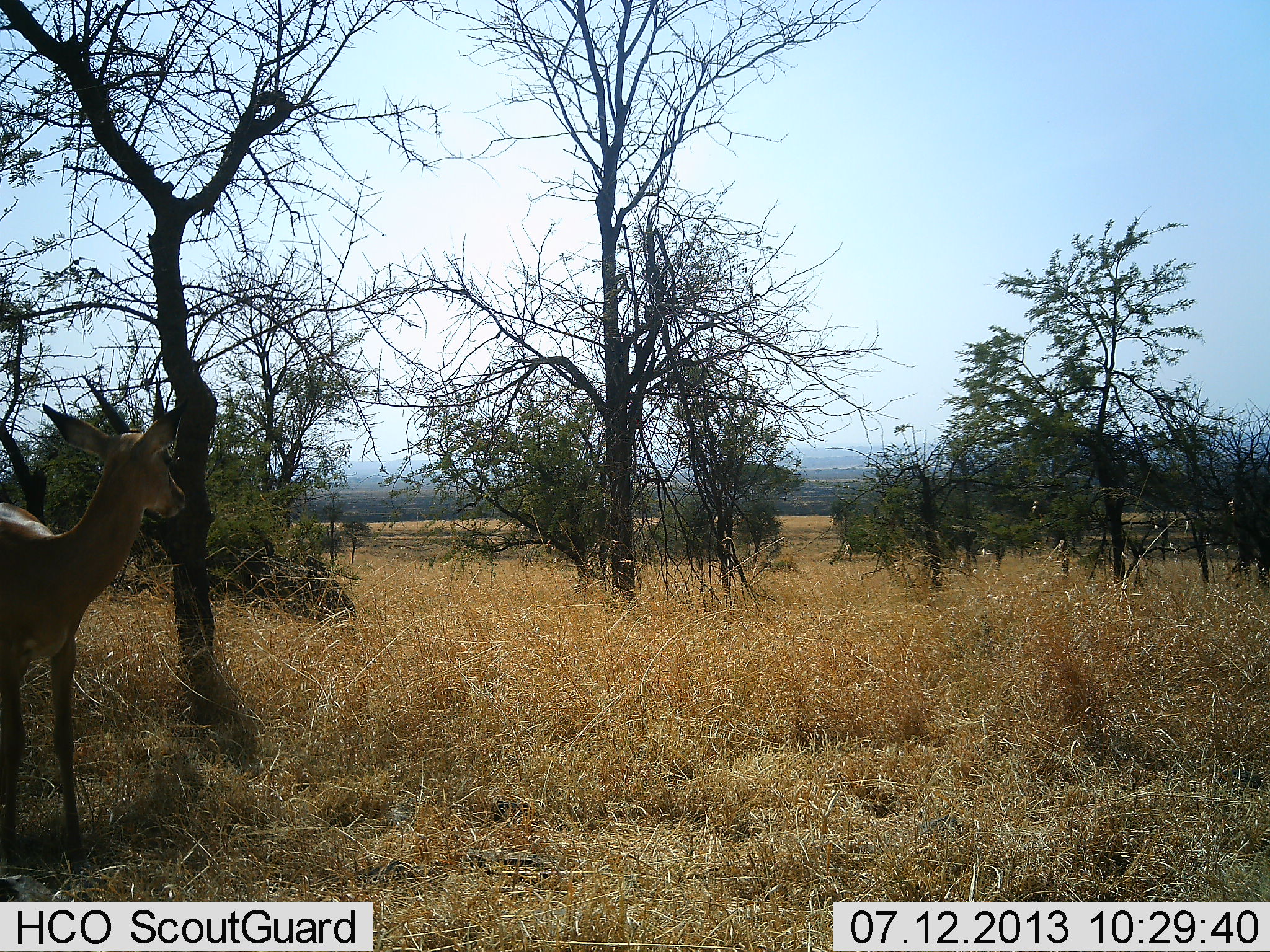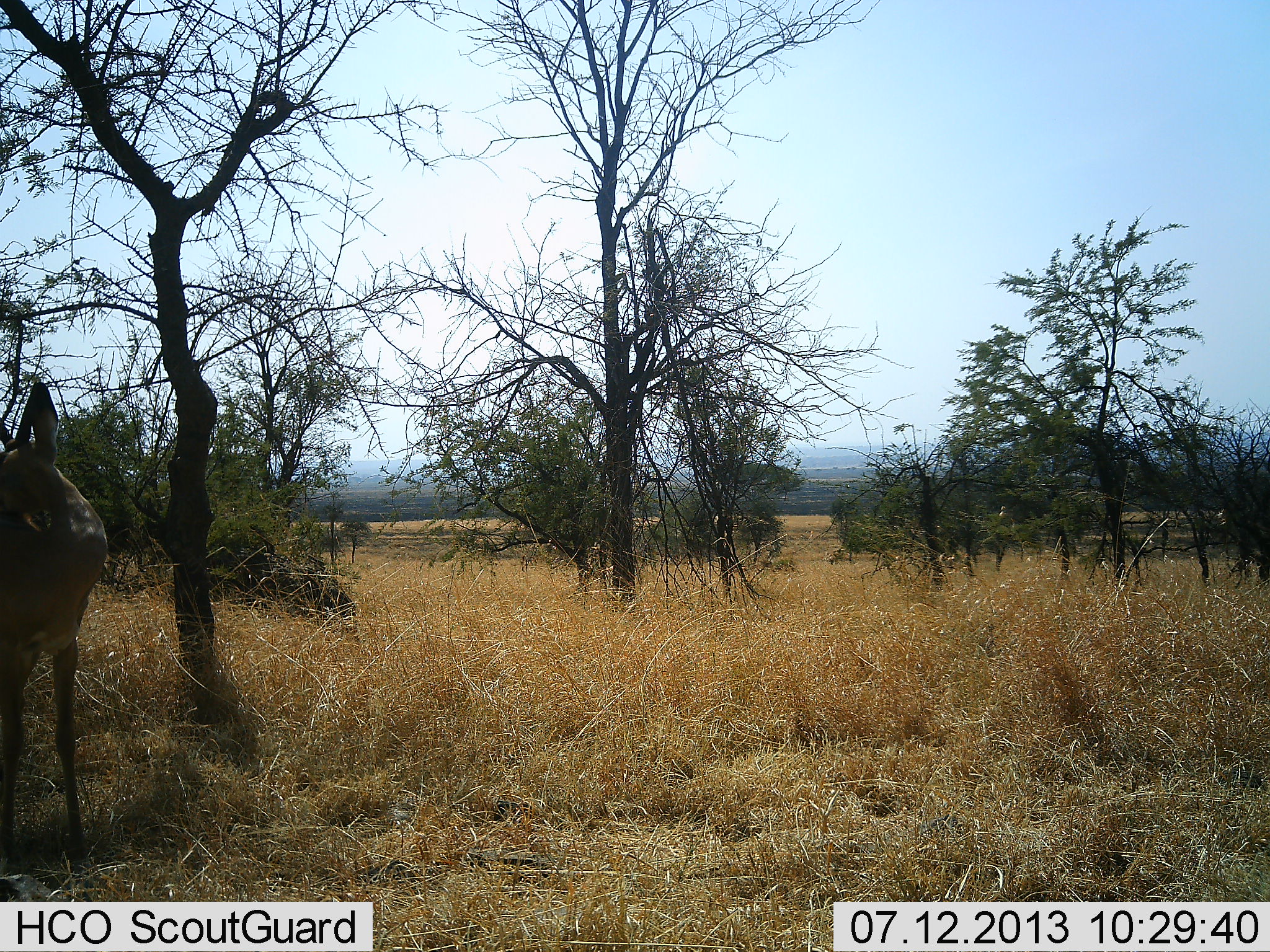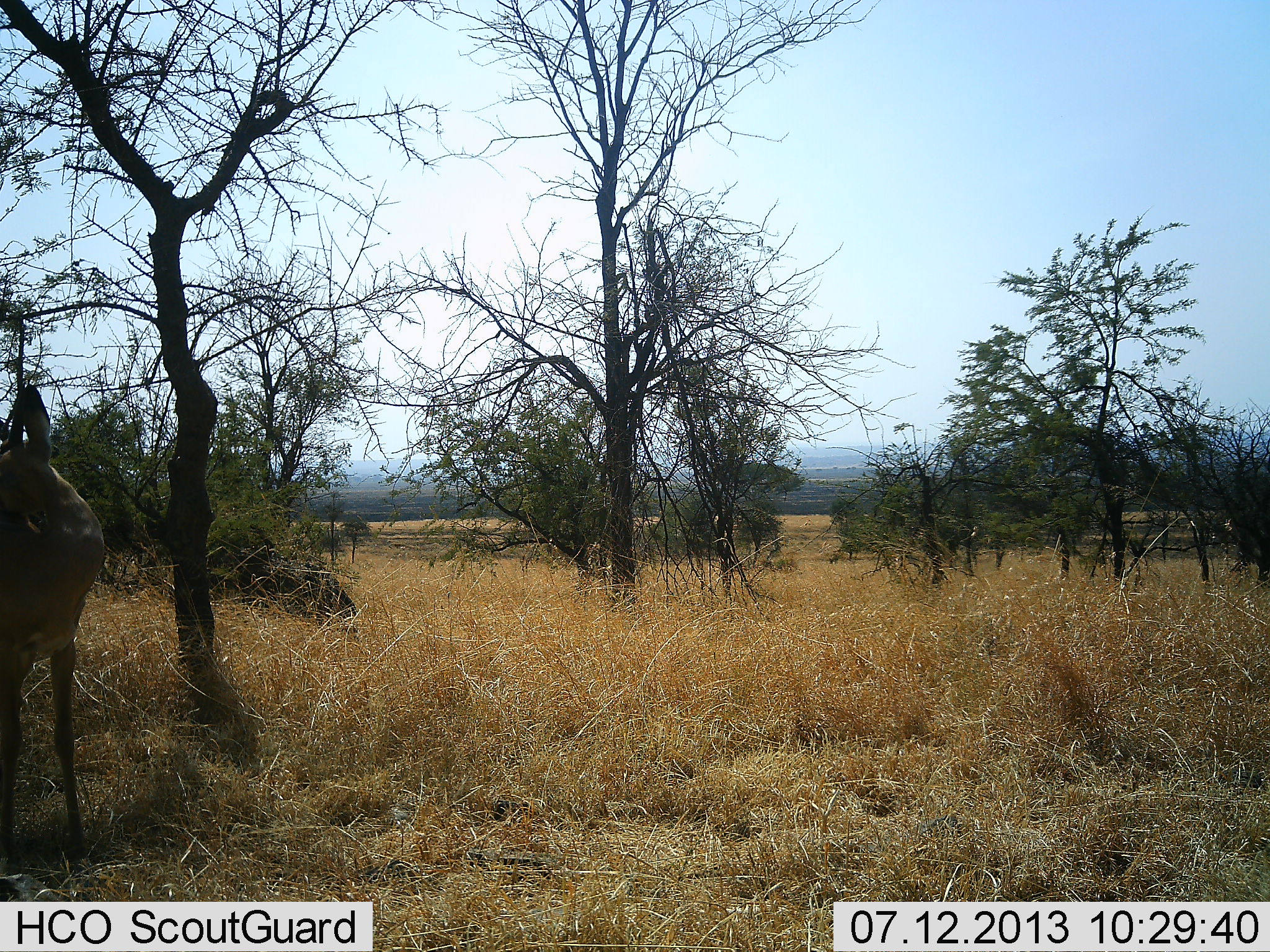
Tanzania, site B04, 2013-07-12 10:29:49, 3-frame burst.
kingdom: Animalia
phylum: Chordata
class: Mammalia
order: Artiodactyla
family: Bovidae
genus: Nanger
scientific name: Nanger granti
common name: grant's gazelle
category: gazellegrants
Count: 1.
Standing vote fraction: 100%.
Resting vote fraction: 0%.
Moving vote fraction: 12%.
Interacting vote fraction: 0%.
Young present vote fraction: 0%.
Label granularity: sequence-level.